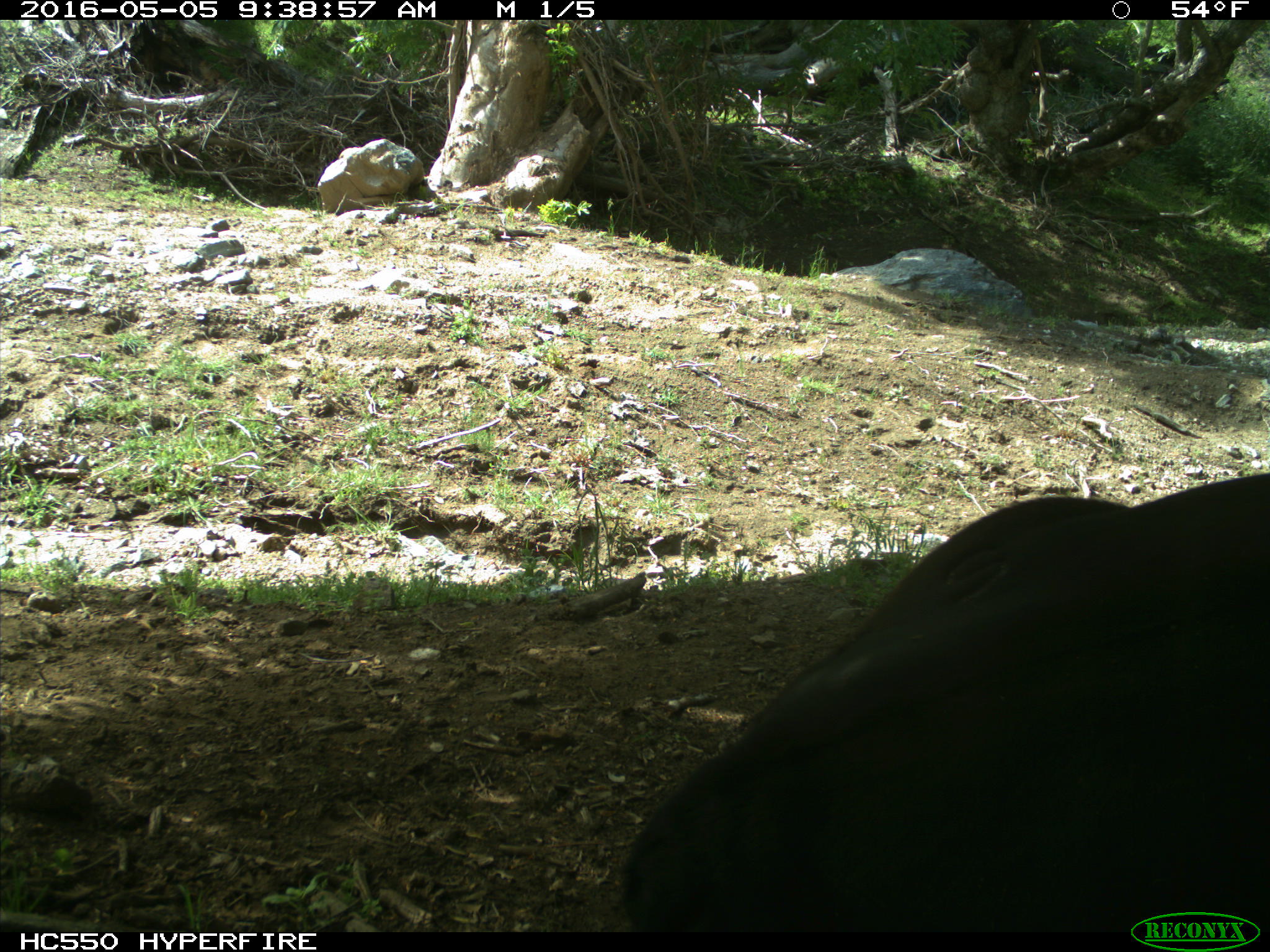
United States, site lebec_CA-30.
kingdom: Animalia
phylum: Chordata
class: Mammalia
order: Artiodactyla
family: Bovidae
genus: Bos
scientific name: Bos taurus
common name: domestic cow